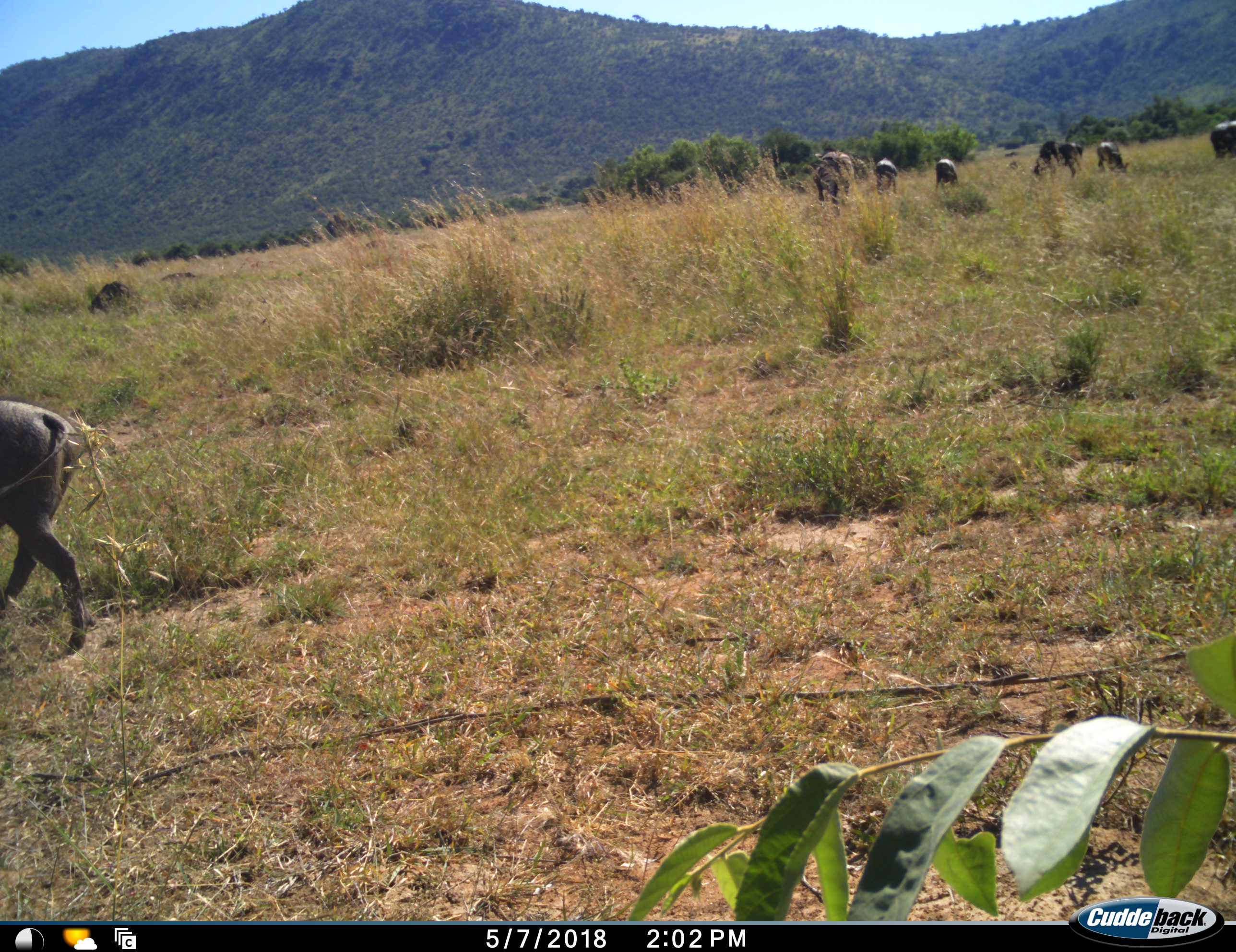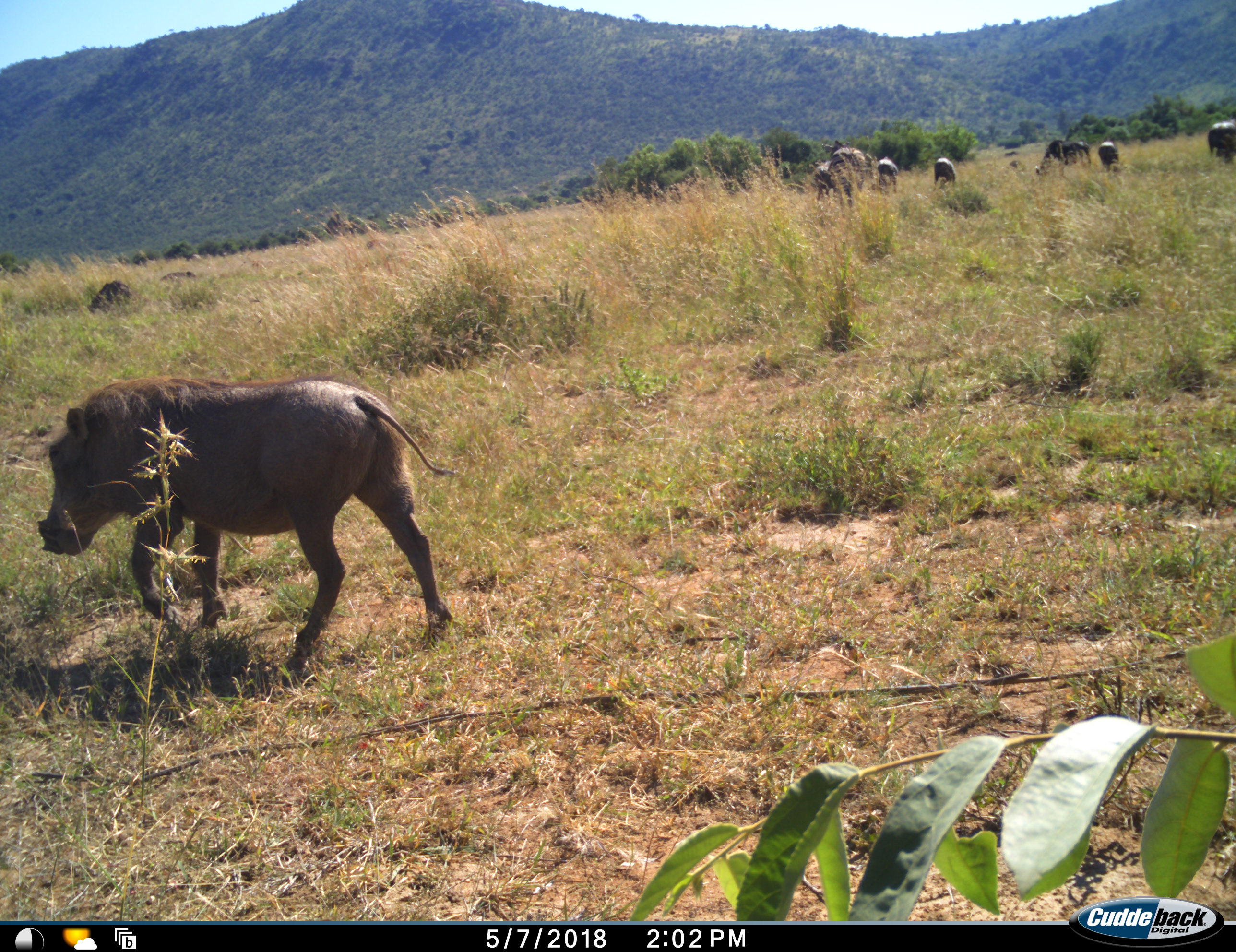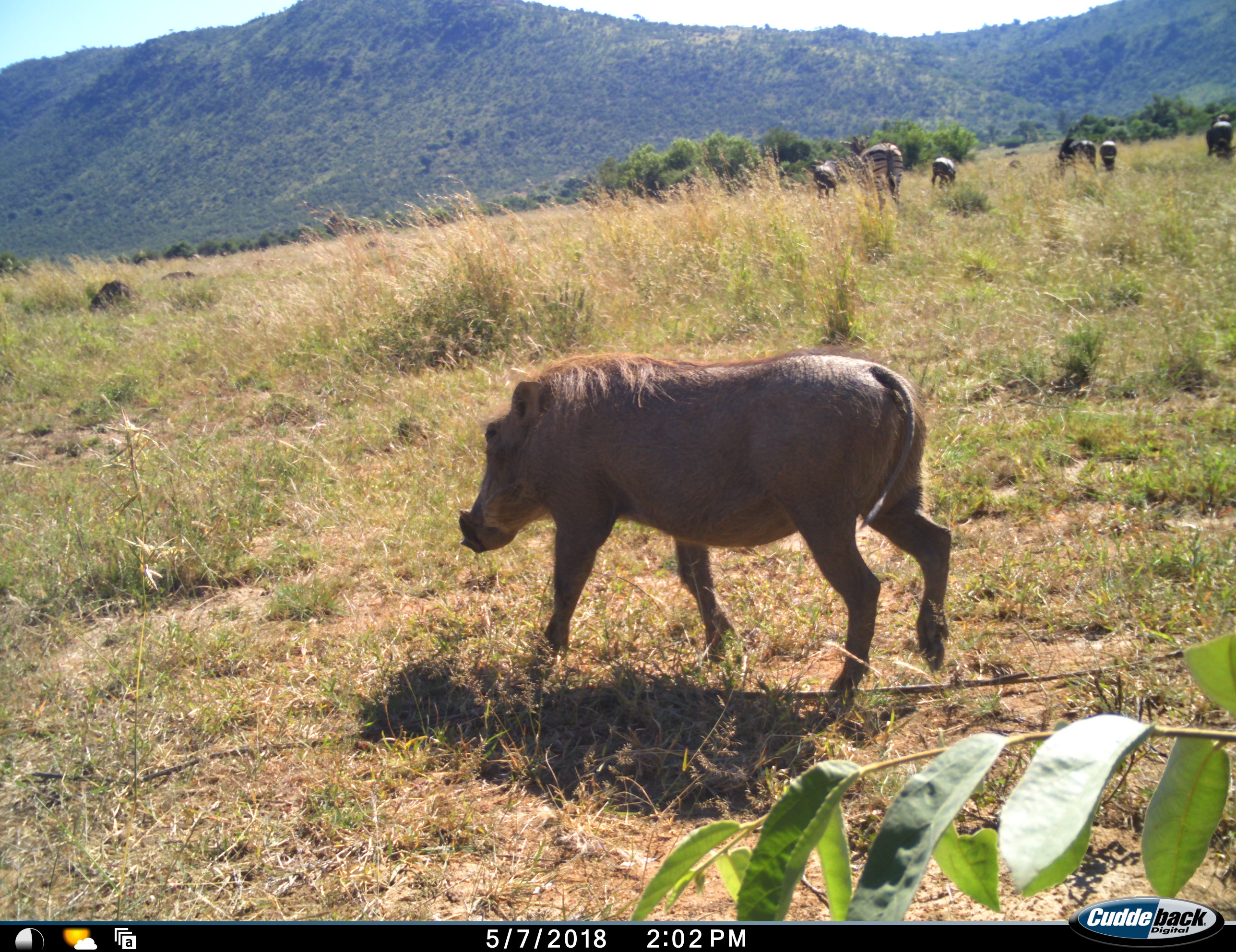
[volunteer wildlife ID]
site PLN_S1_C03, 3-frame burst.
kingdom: Animalia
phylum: Chordata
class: Mammalia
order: Artiodactyla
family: Suidae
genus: Phacochoerus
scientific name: Phacochoerus africanus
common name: warthog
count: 1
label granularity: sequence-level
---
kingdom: Animalia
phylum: Chordata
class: Mammalia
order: Perissodactyla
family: Equidae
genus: Equus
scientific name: Equus quagga burchellii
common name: burchell's zebra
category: zebraburchells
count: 1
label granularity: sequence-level